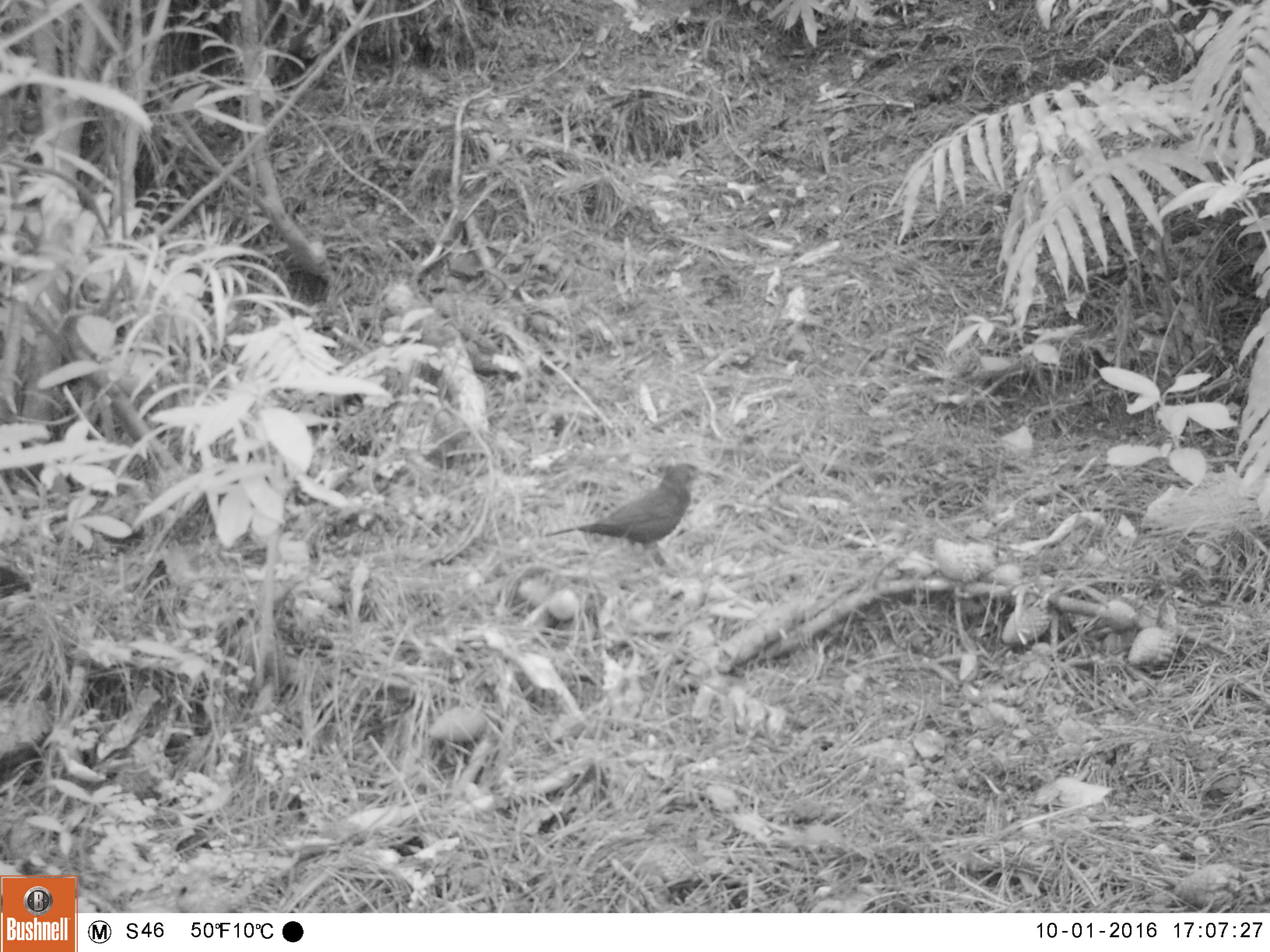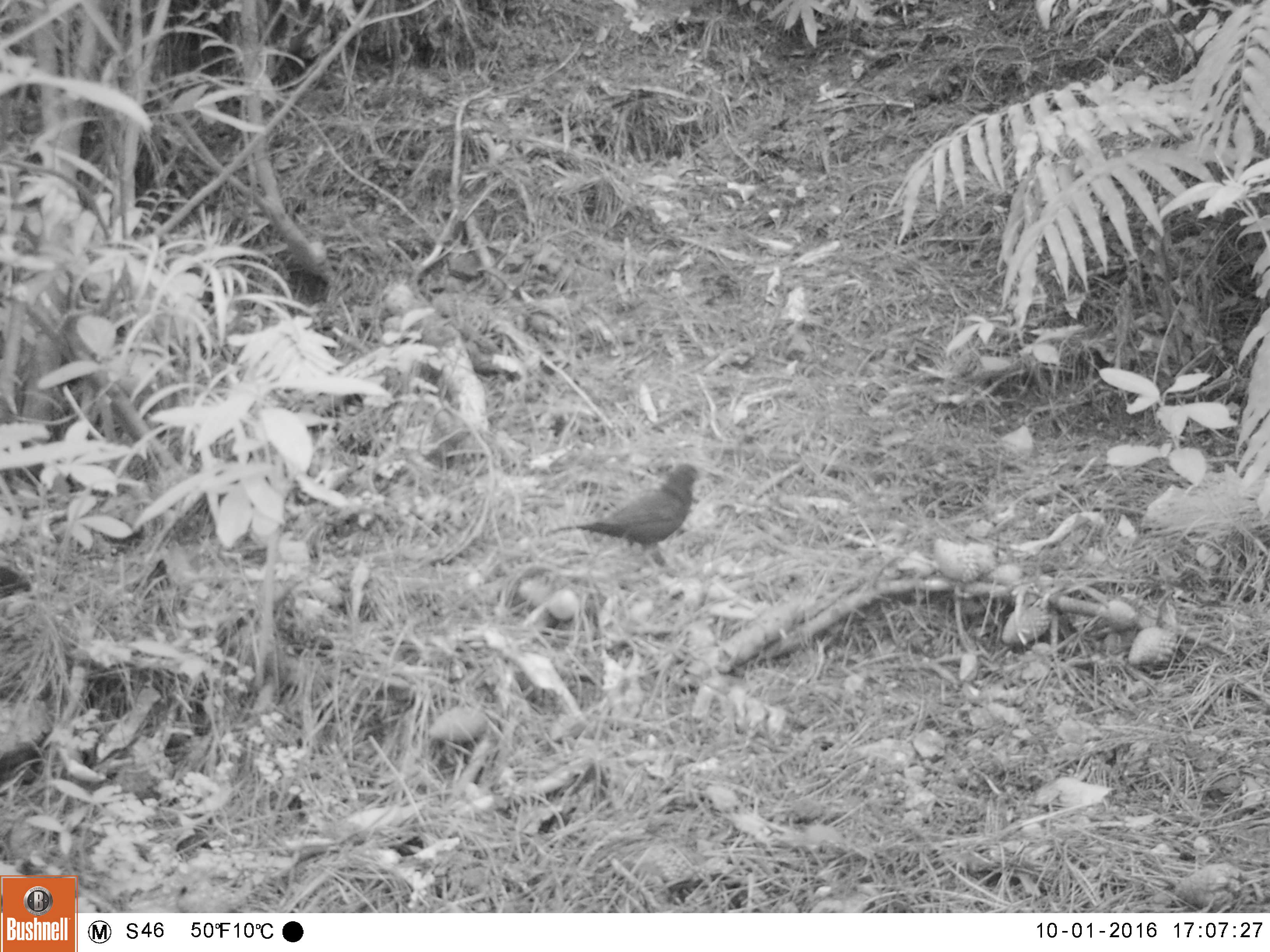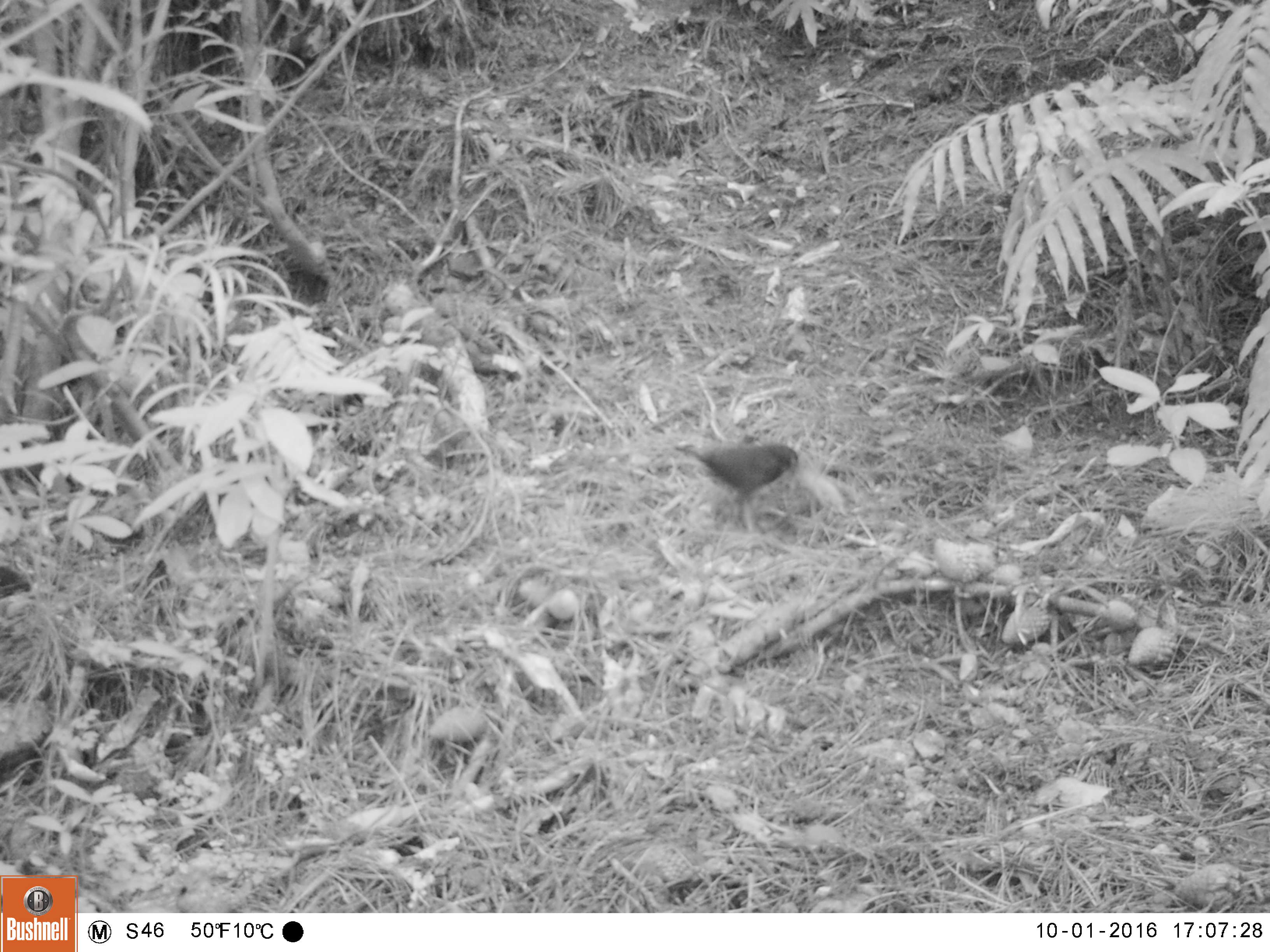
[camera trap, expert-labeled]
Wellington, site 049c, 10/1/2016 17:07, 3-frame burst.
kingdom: Animalia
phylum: Chordata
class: Aves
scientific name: Aves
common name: bird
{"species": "bird (Aves)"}